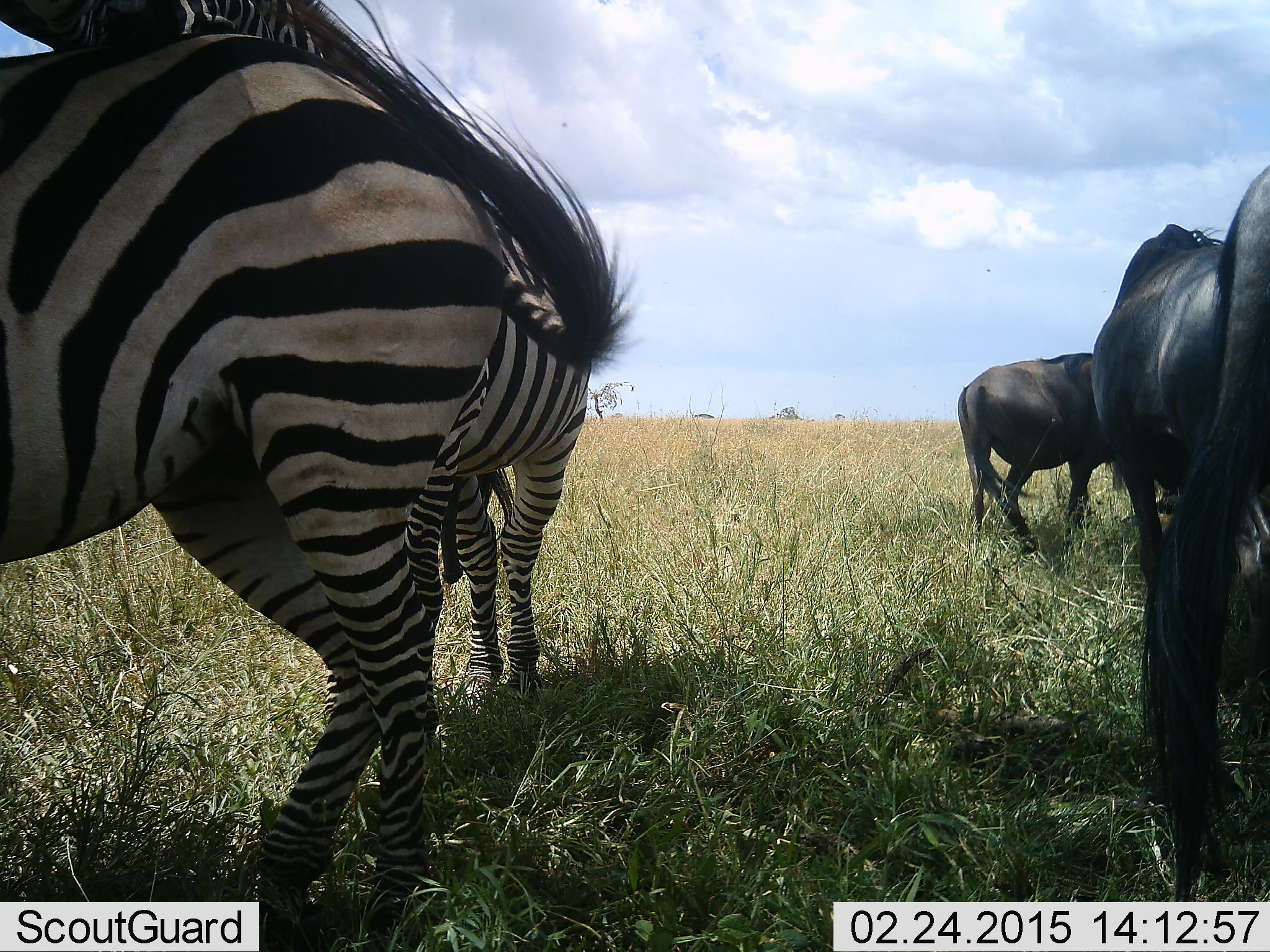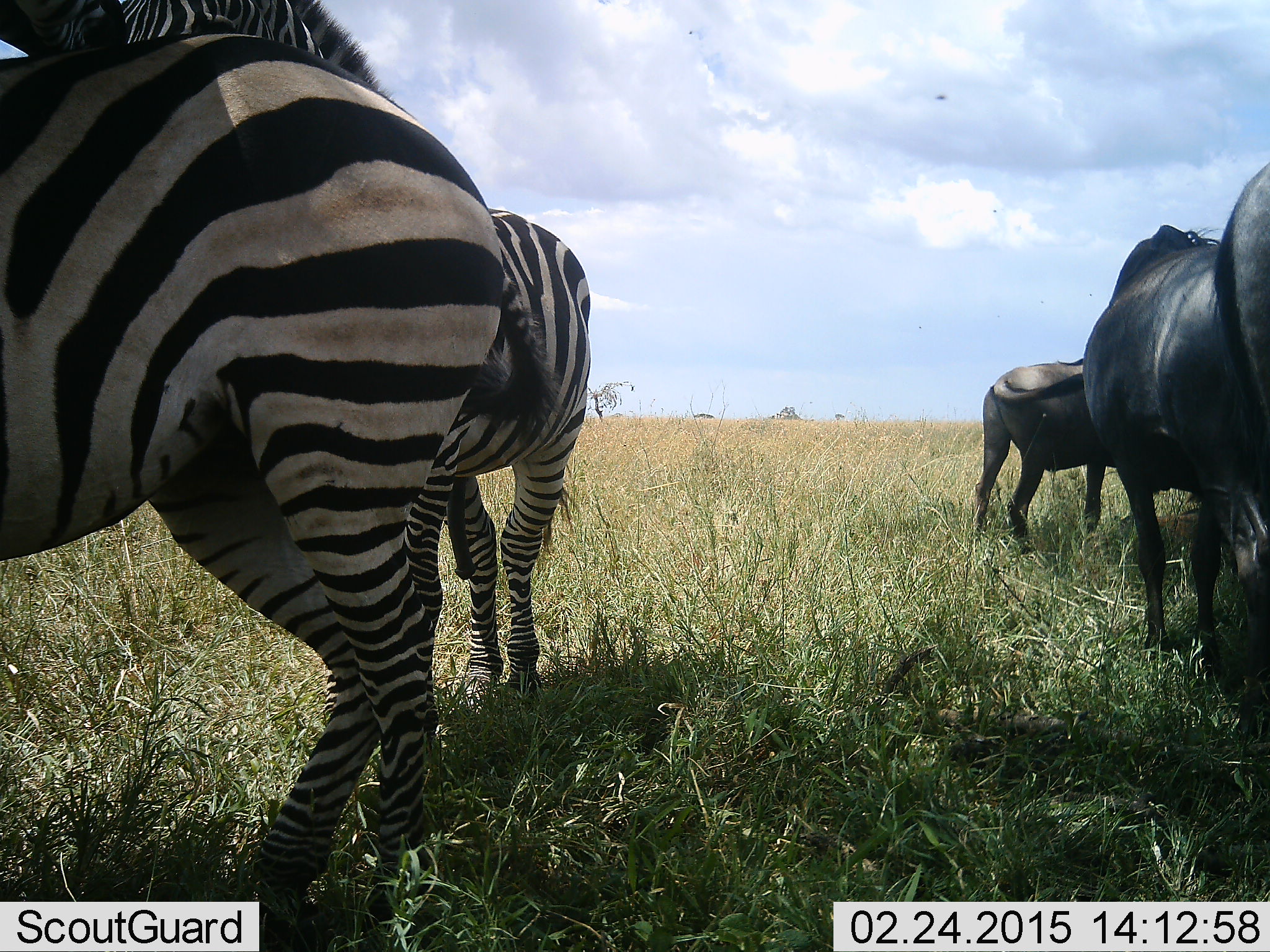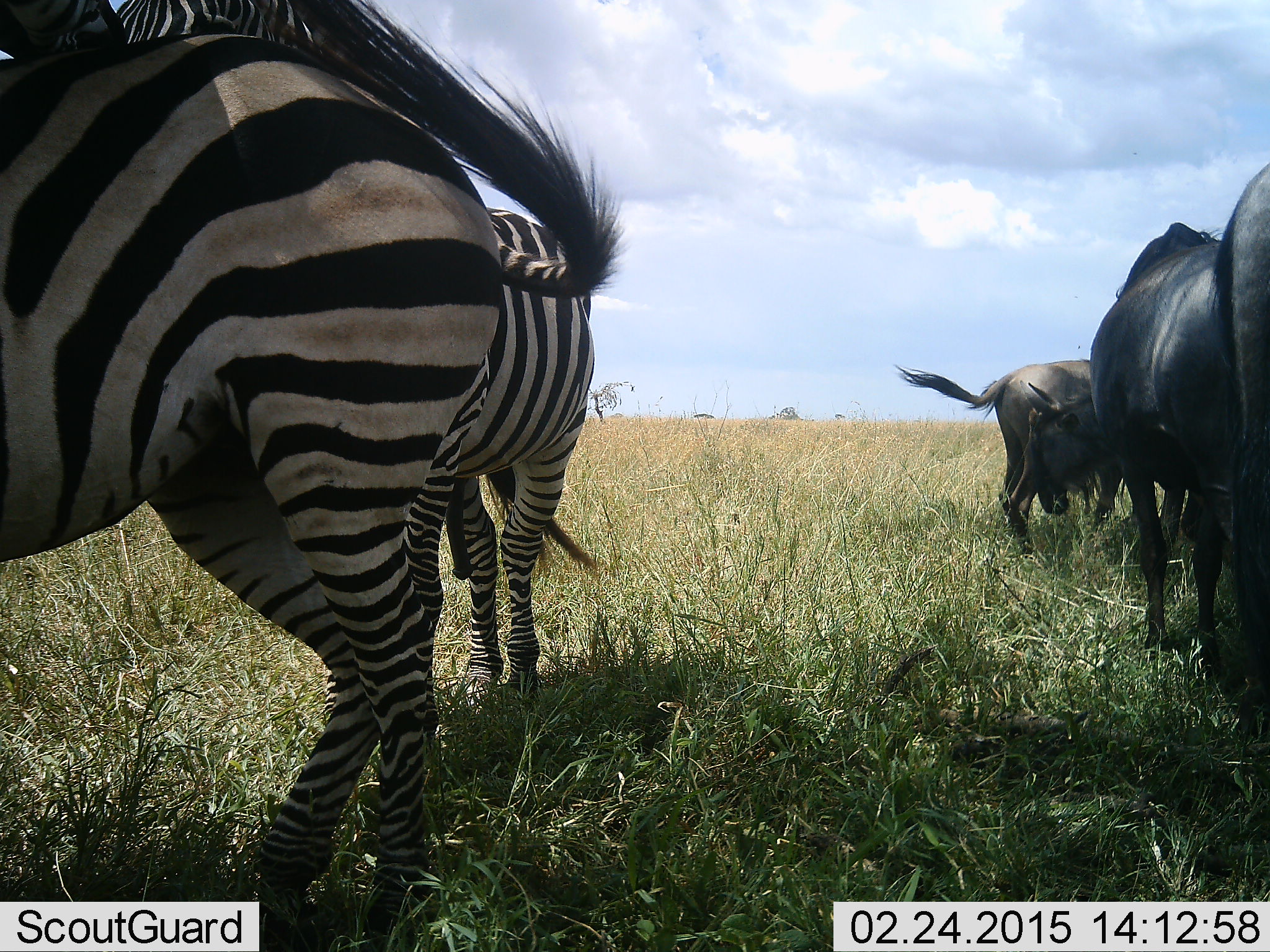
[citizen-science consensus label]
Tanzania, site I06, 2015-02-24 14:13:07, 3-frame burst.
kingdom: Animalia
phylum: Chordata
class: Mammalia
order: Artiodactyla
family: Bovidae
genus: Connochaetes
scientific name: Connochaetes taurinus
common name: blue wildebeest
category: wildebeest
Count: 3.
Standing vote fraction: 100%.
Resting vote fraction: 0%.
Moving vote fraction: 9%.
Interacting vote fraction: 9%.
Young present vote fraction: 9%.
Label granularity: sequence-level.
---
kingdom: Animalia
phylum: Chordata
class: Mammalia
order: Perissodactyla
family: Equidae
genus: Equus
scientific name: Equus quagga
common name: plains zebra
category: zebra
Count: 2.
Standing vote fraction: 82%.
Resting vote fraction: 0%.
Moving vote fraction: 9%.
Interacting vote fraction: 27%.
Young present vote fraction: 0%.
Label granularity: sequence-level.